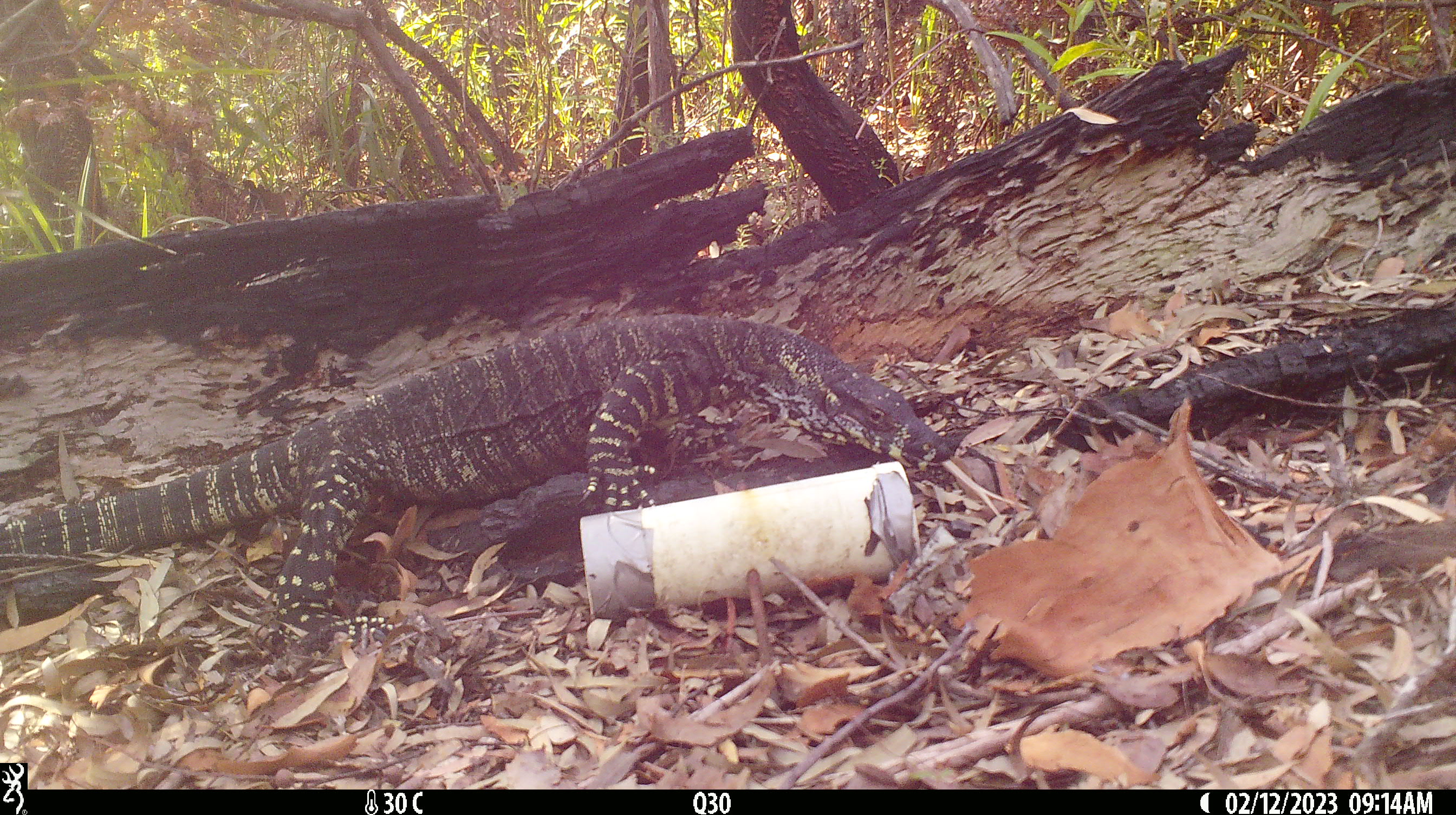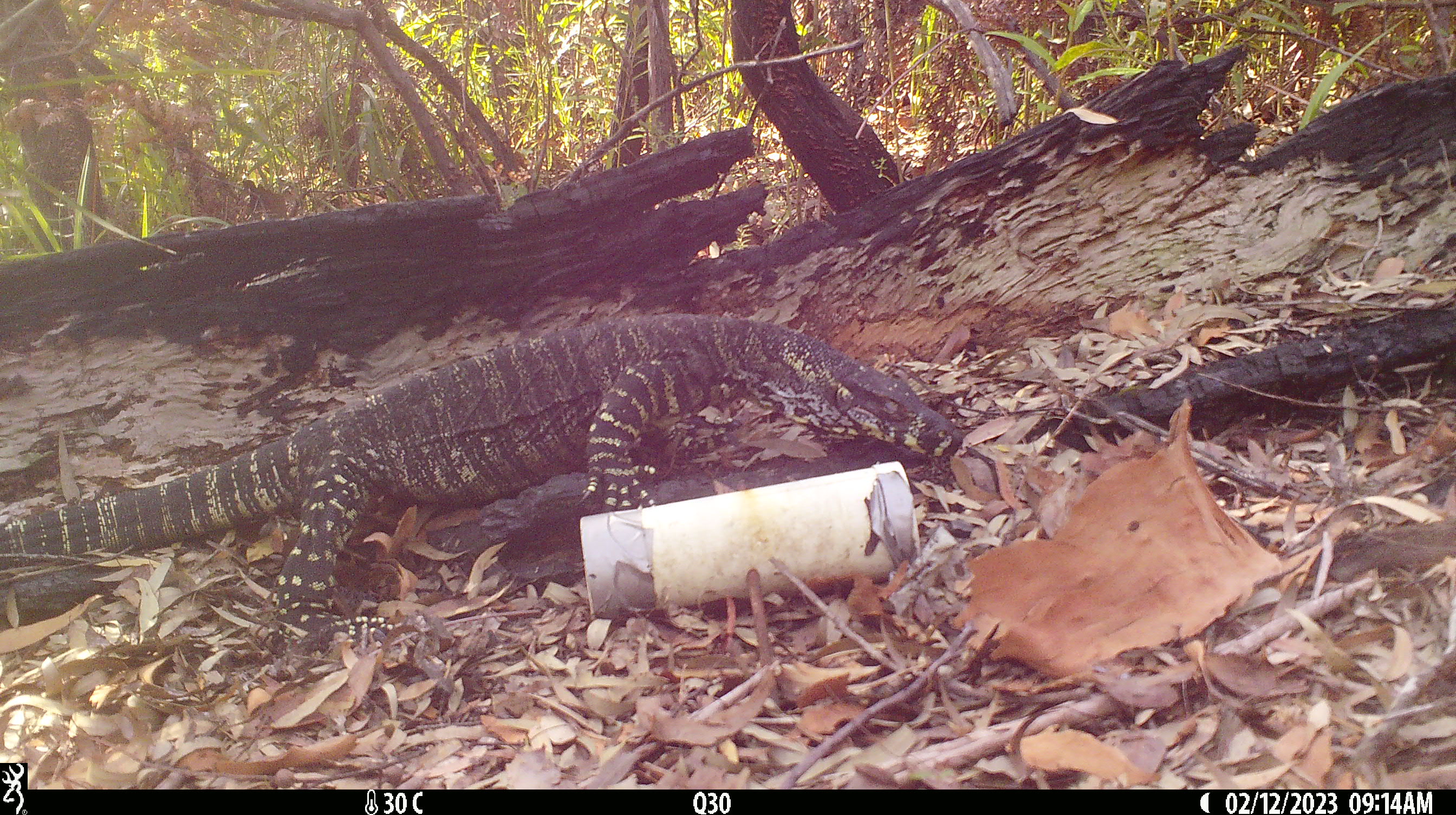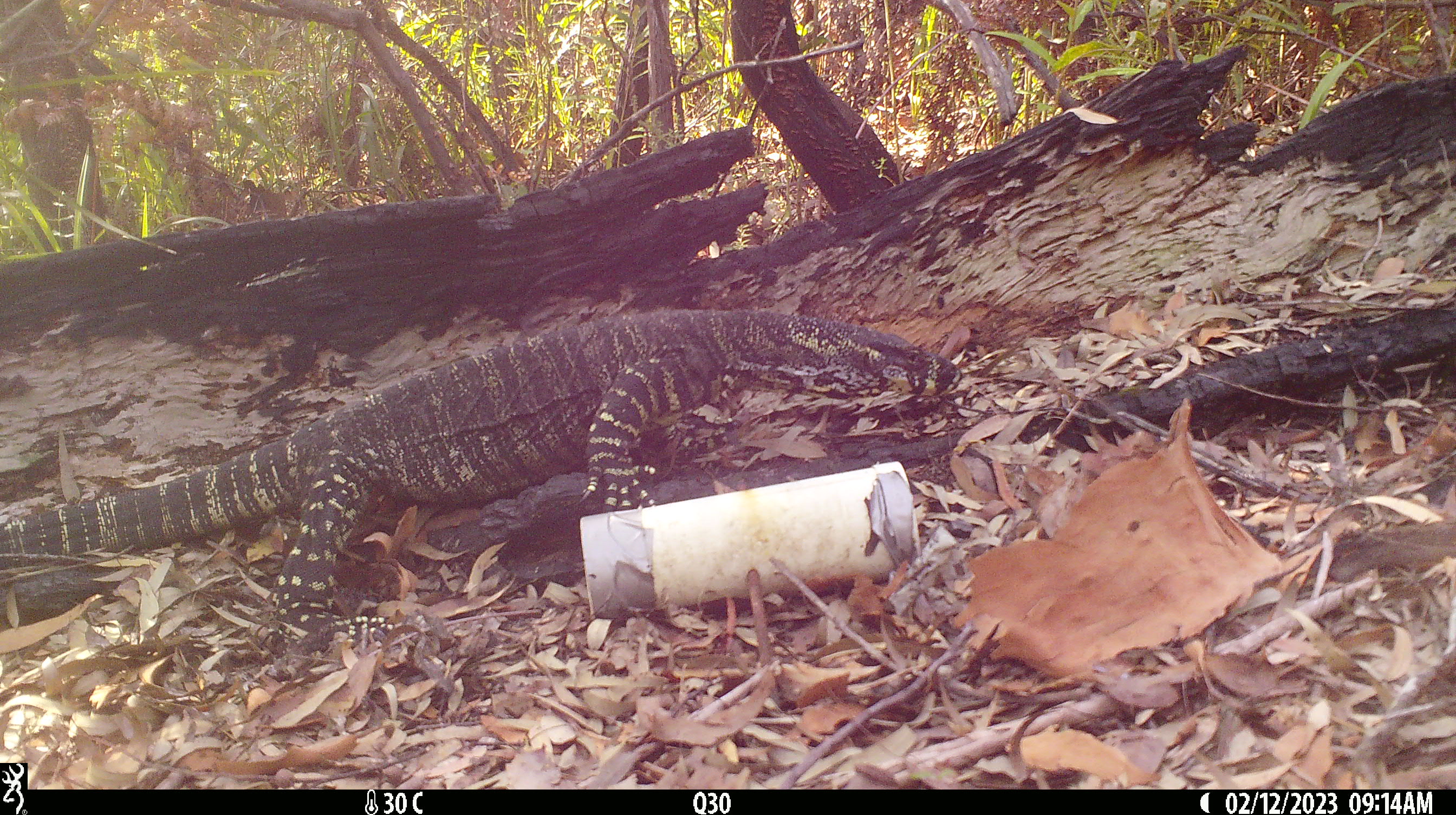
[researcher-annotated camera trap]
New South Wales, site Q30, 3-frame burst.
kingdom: Animalia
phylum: Chordata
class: Reptilia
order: Squamata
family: Varanidae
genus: Varanus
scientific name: Varanus varius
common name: lace monitor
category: goanna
Goanna (lace monitor) (Varanus varius).